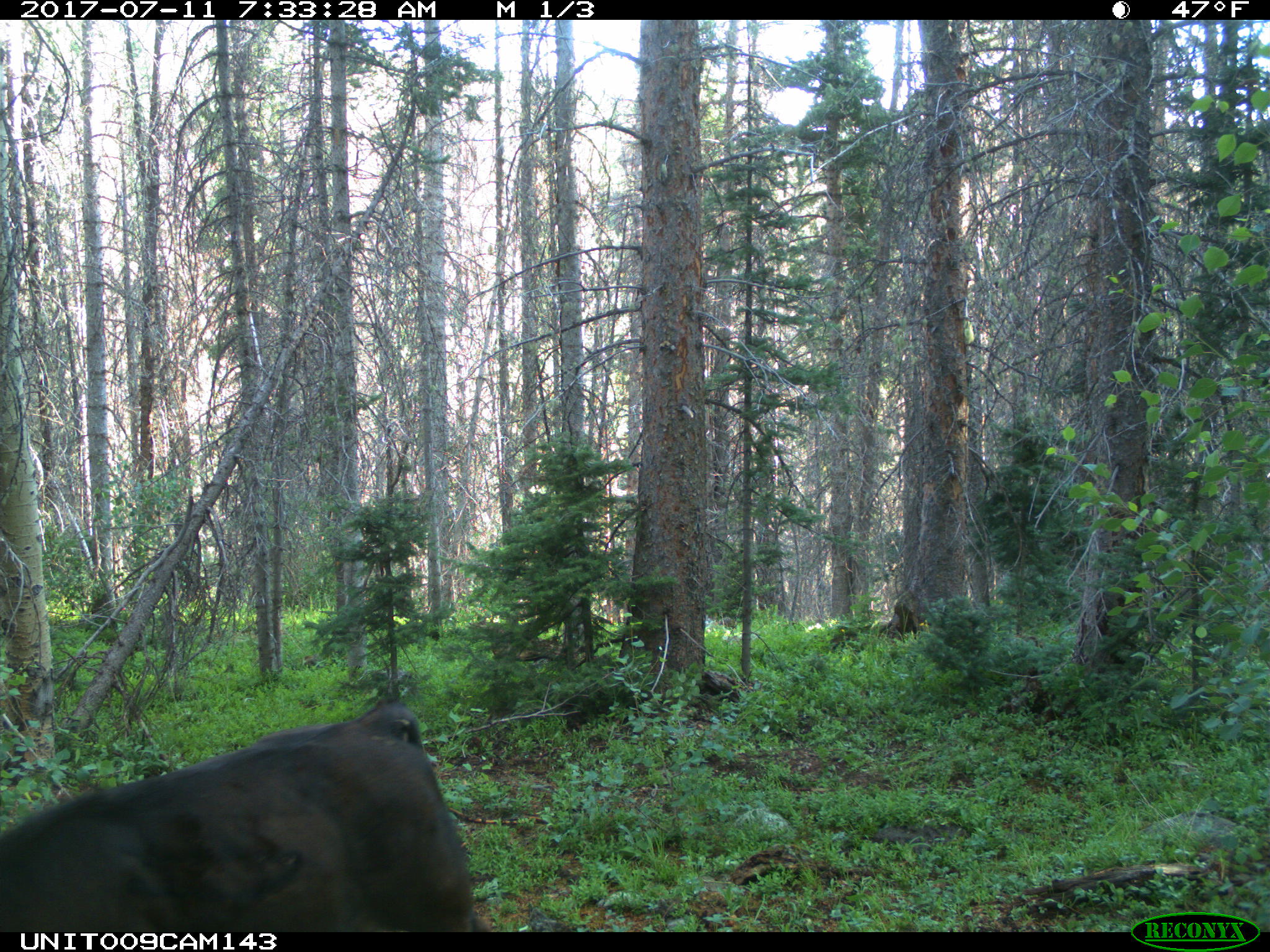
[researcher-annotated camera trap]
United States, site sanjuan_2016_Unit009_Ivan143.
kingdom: Animalia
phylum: Chordata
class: Mammalia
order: Artiodactyla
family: Bovidae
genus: Bos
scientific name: Bos taurus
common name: domestic cow